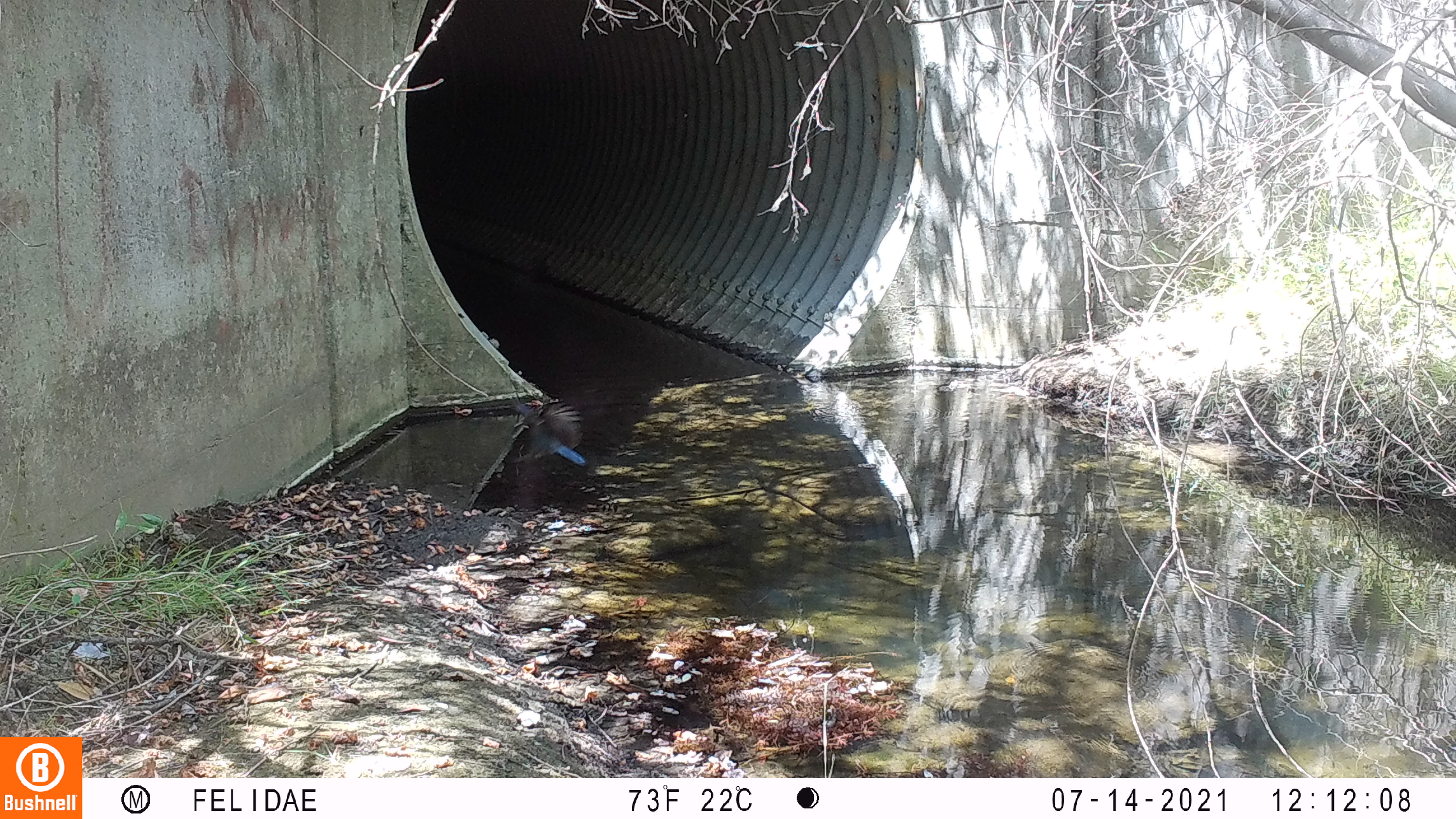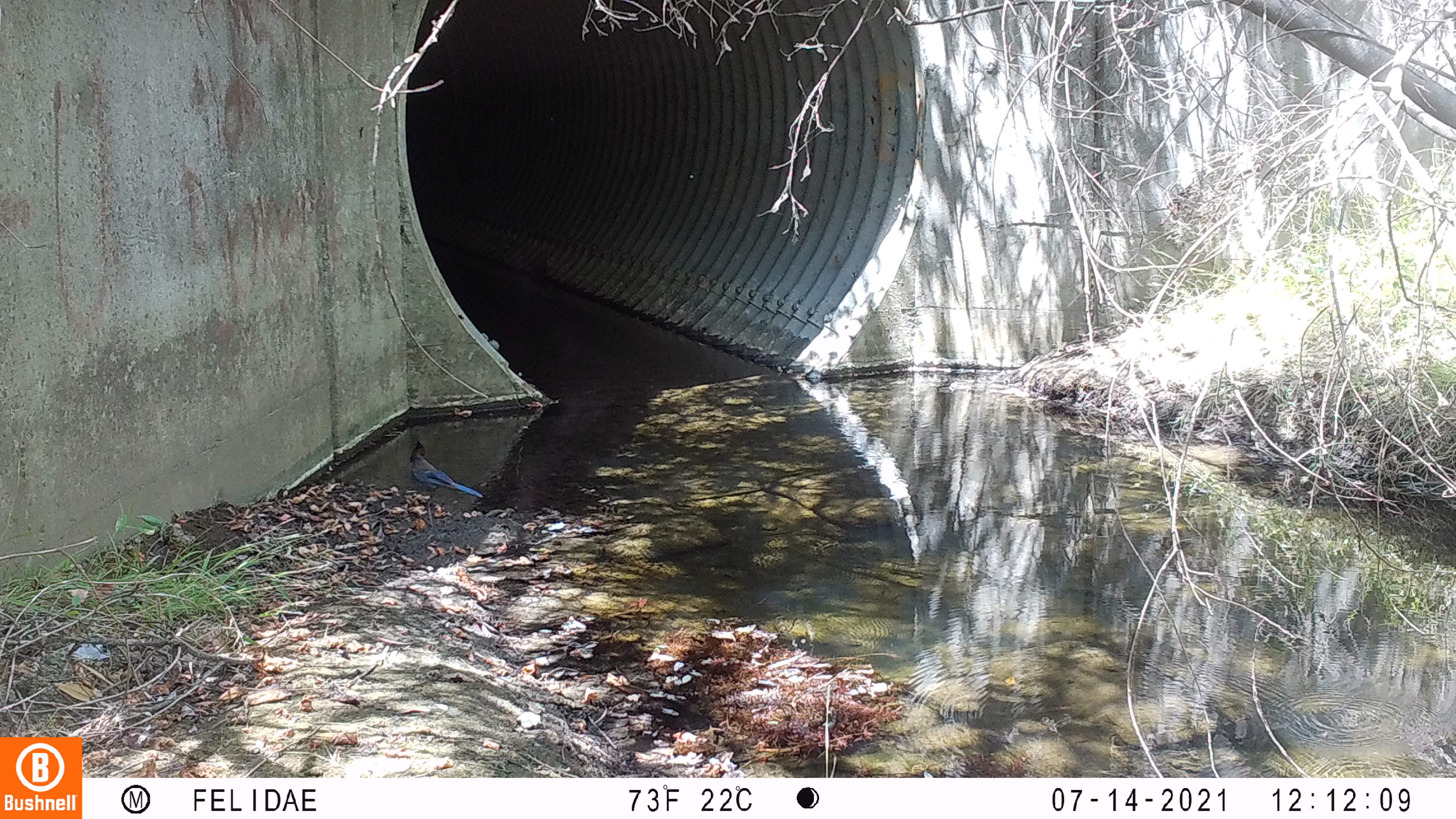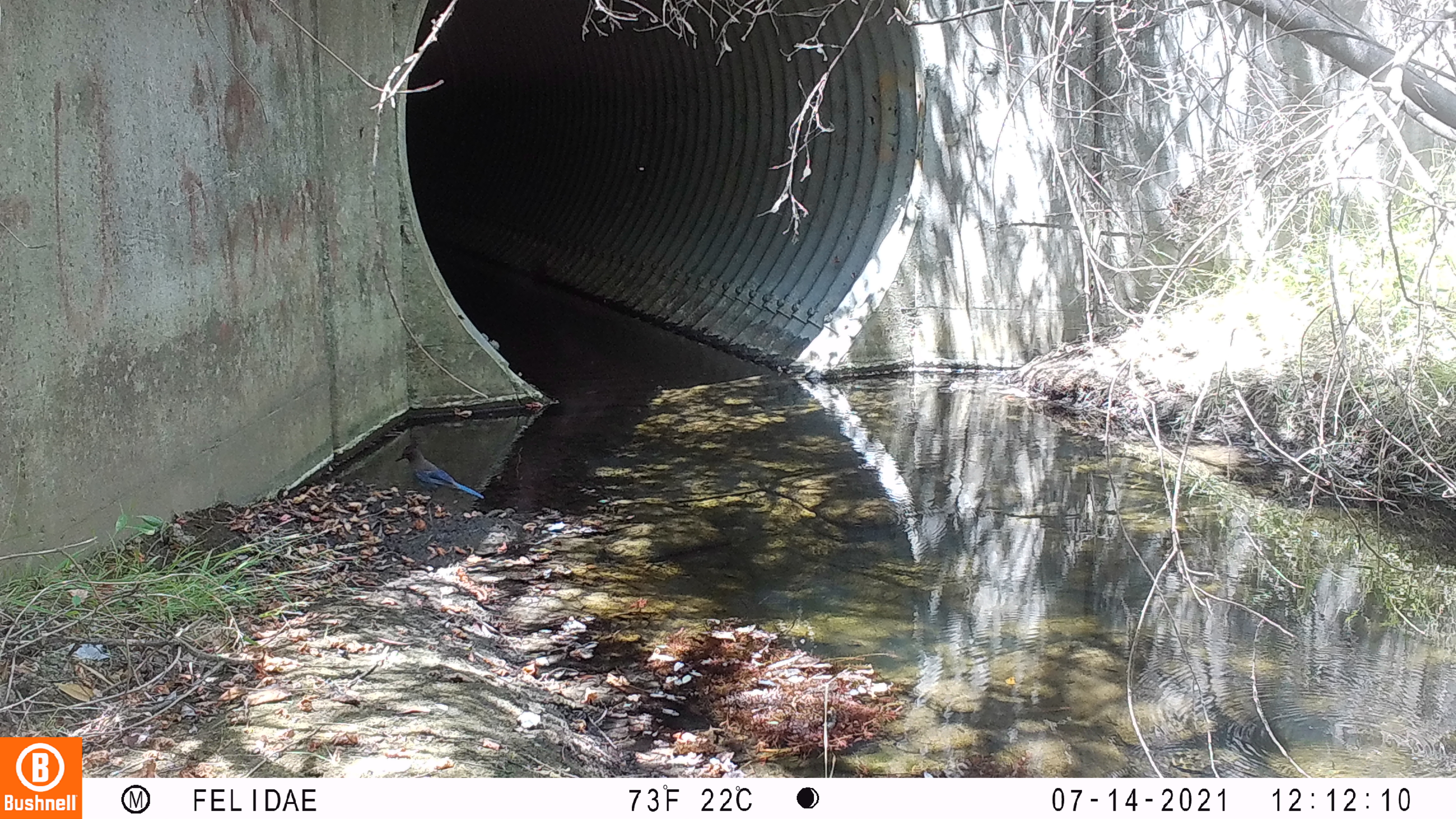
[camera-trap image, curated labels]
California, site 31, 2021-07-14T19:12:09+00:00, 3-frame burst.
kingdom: Animalia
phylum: Chordata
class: Aves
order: Passeriformes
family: Corvidae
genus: Aphelocoma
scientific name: Aphelocoma californica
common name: california scrub jay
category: western scrub-jay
Western scrub-jay (california scrub jay) (Aphelocoma californica).